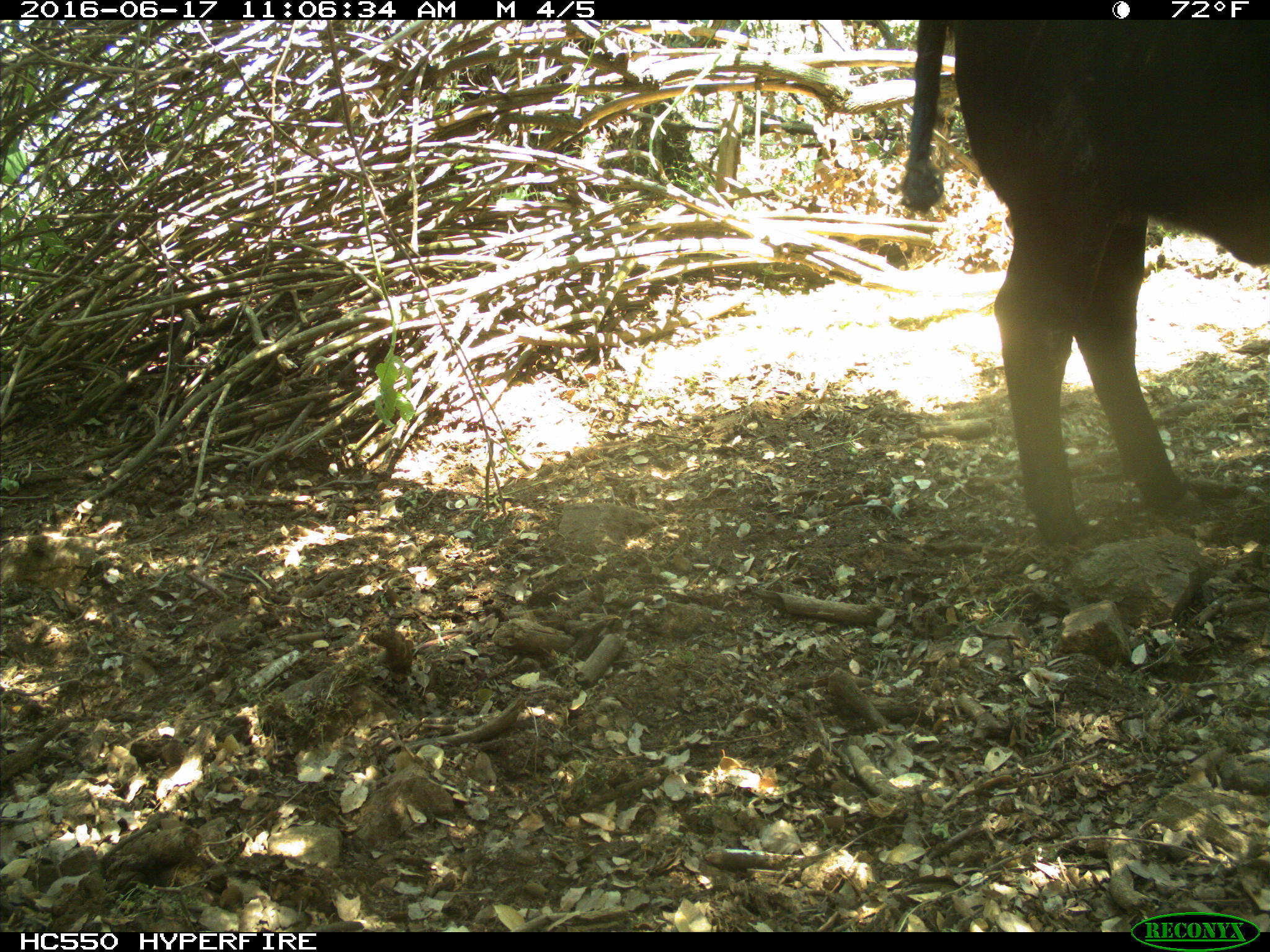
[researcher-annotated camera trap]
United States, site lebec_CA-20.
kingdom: Animalia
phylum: Chordata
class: Mammalia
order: Artiodactyla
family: Bovidae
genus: Bos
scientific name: Bos taurus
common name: domestic cow